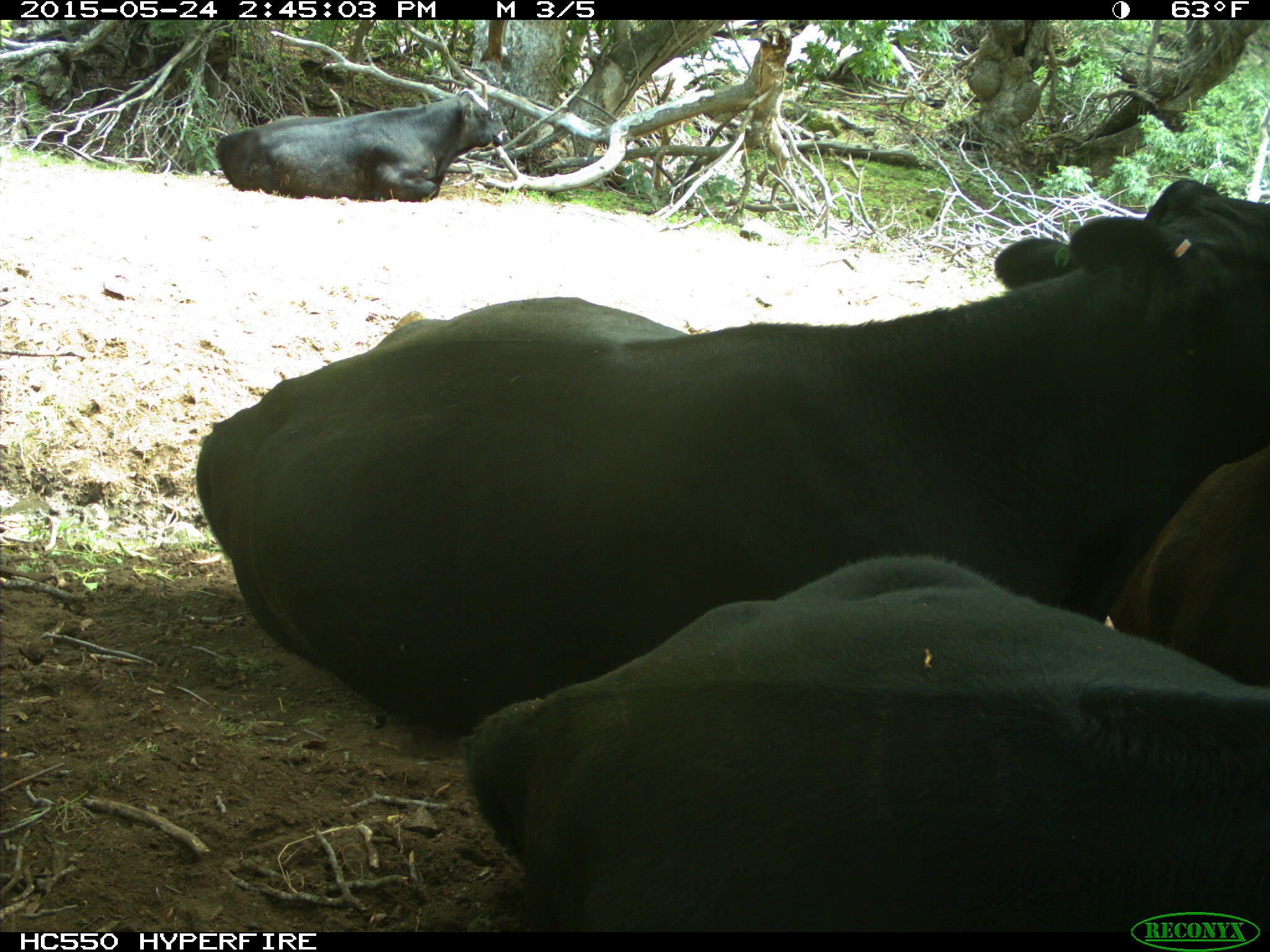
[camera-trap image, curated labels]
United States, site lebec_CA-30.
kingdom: Animalia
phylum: Chordata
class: Mammalia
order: Artiodactyla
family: Bovidae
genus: Bos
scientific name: Bos taurus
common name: domestic cow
Bos taurus (domestic cow).